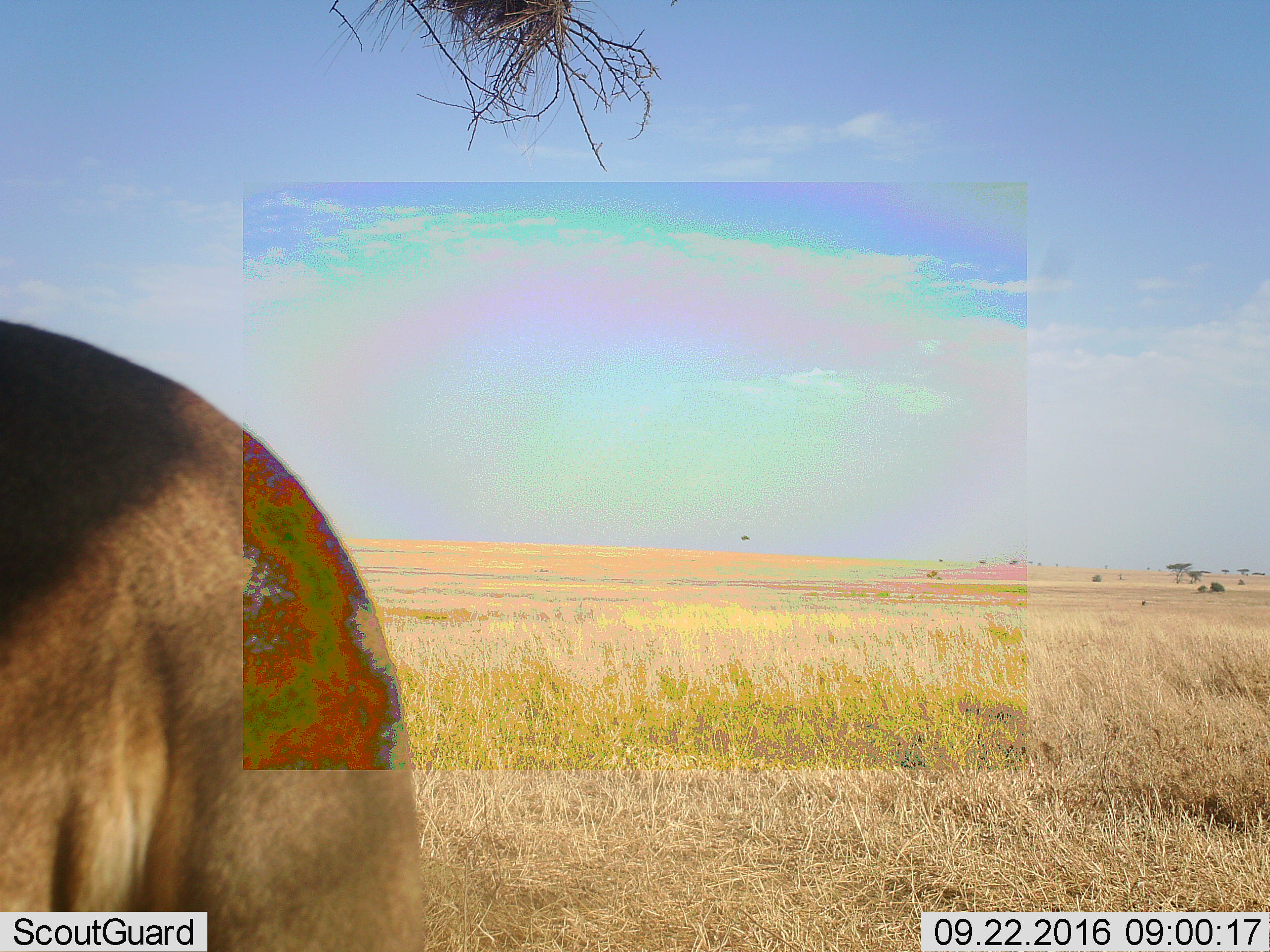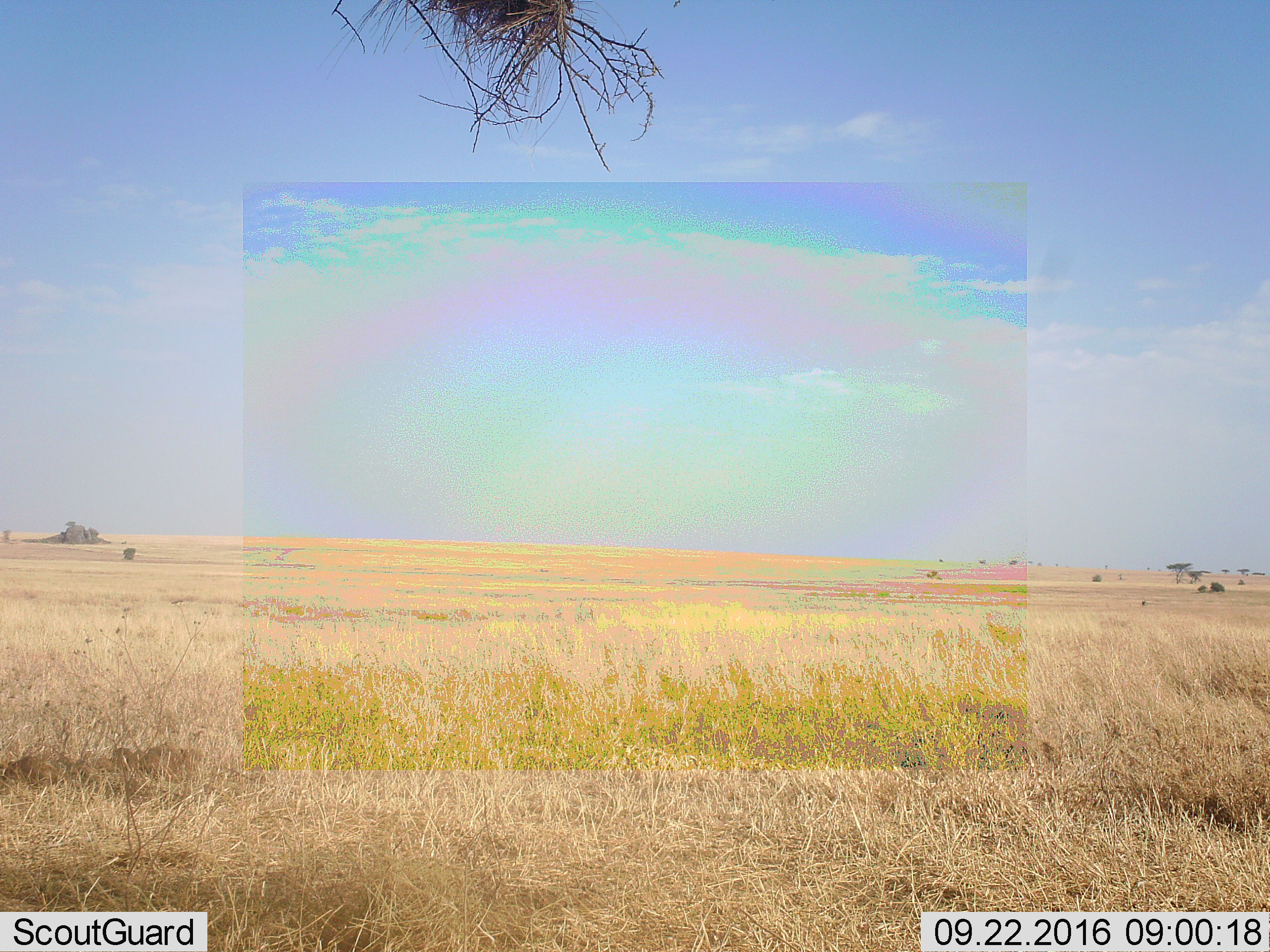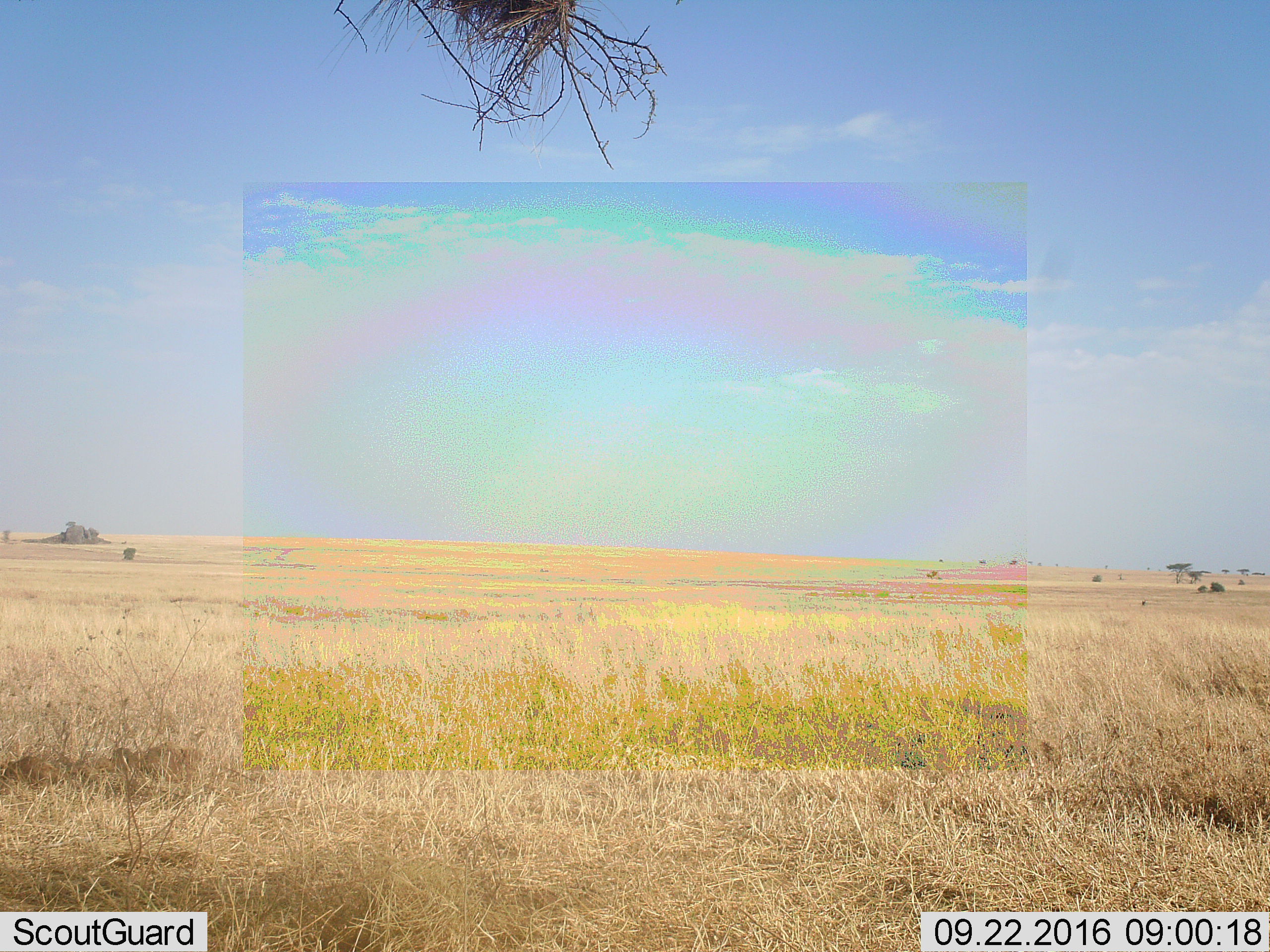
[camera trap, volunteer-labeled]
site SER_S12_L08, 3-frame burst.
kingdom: Animalia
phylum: Chordata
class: Mammalia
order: Artiodactyla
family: Bovidae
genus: Connochaetes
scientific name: Connochaetes taurinus taurinus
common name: blue wildebeest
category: wildebeestblue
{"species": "wildebeestblue (blue wildebeest) (Connochaetes taurinus taurinus)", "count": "1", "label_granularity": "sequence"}